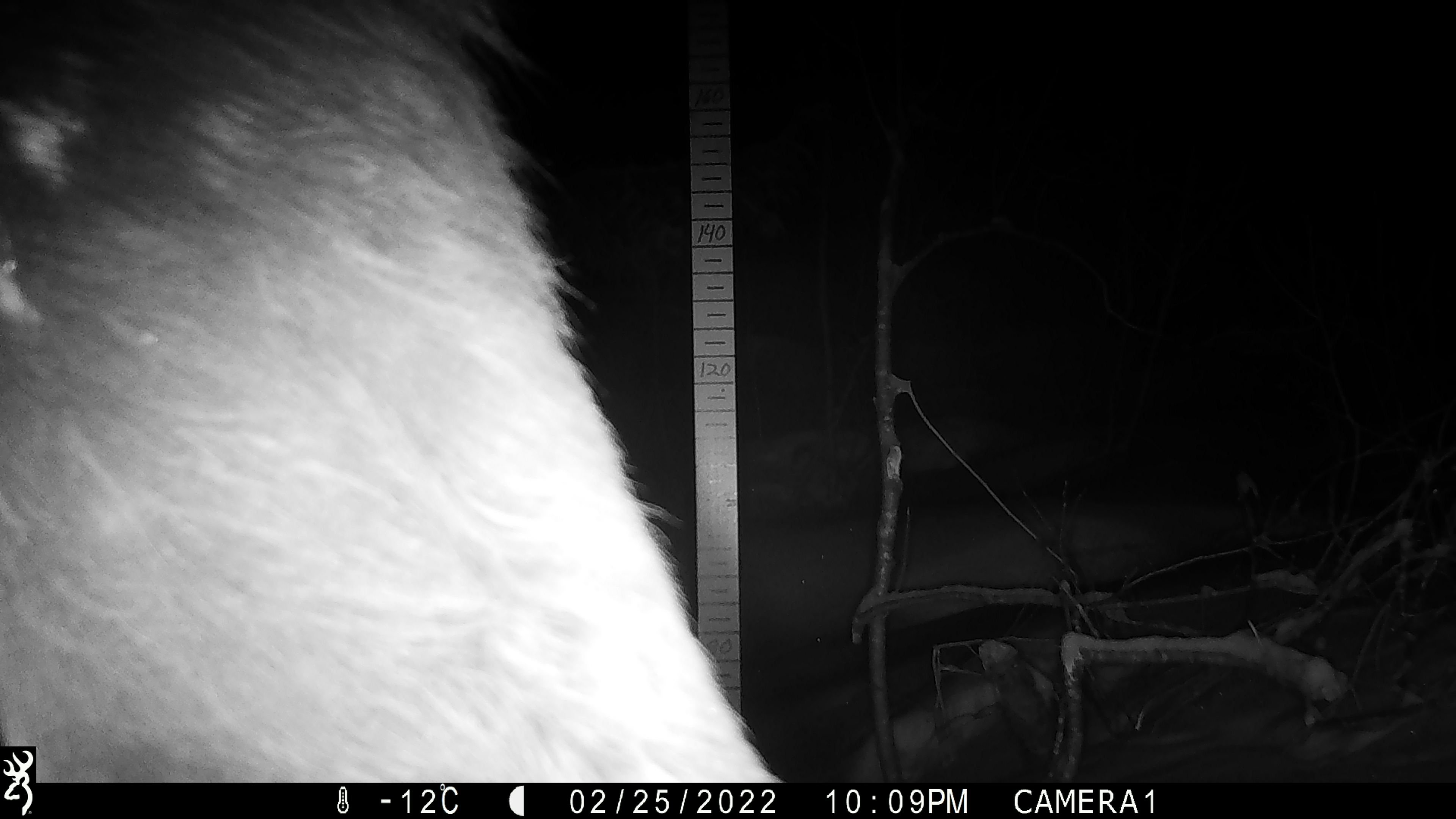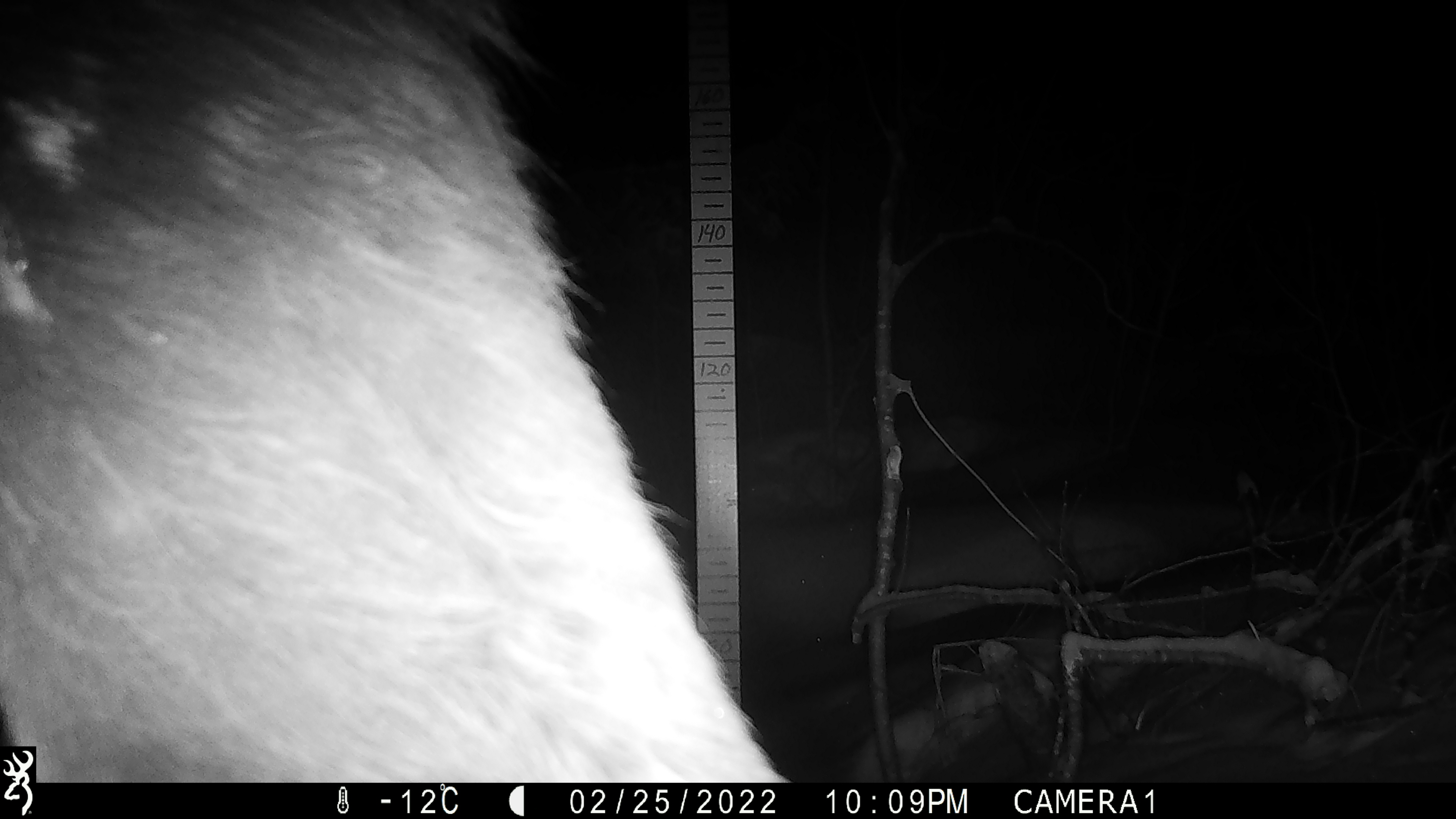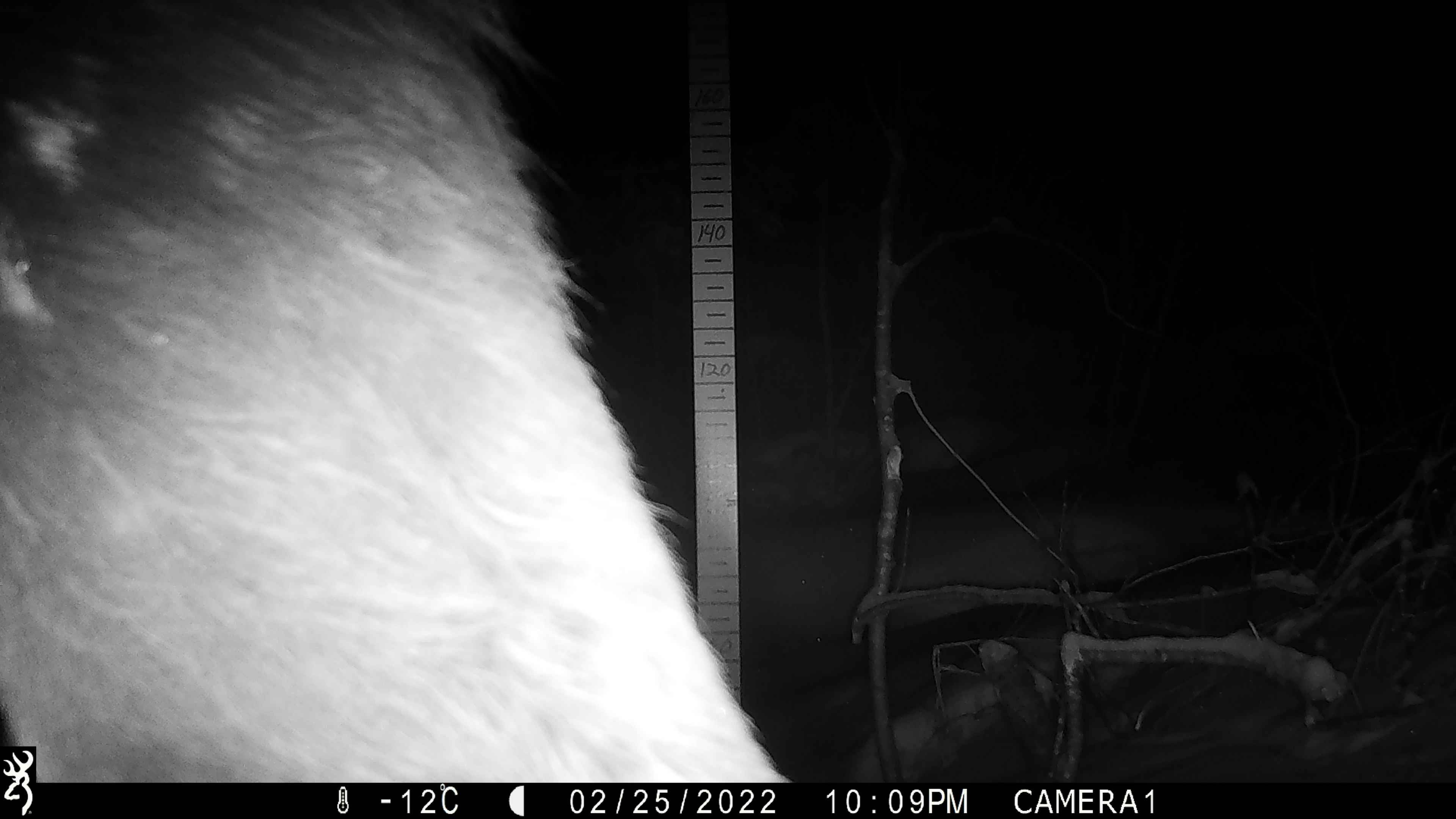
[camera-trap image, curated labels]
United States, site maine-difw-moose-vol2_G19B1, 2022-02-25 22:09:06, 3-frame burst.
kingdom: Animalia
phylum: Chordata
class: Mammalia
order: Artiodactyla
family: Cervidae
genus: Alces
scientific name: Alces alces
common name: moose